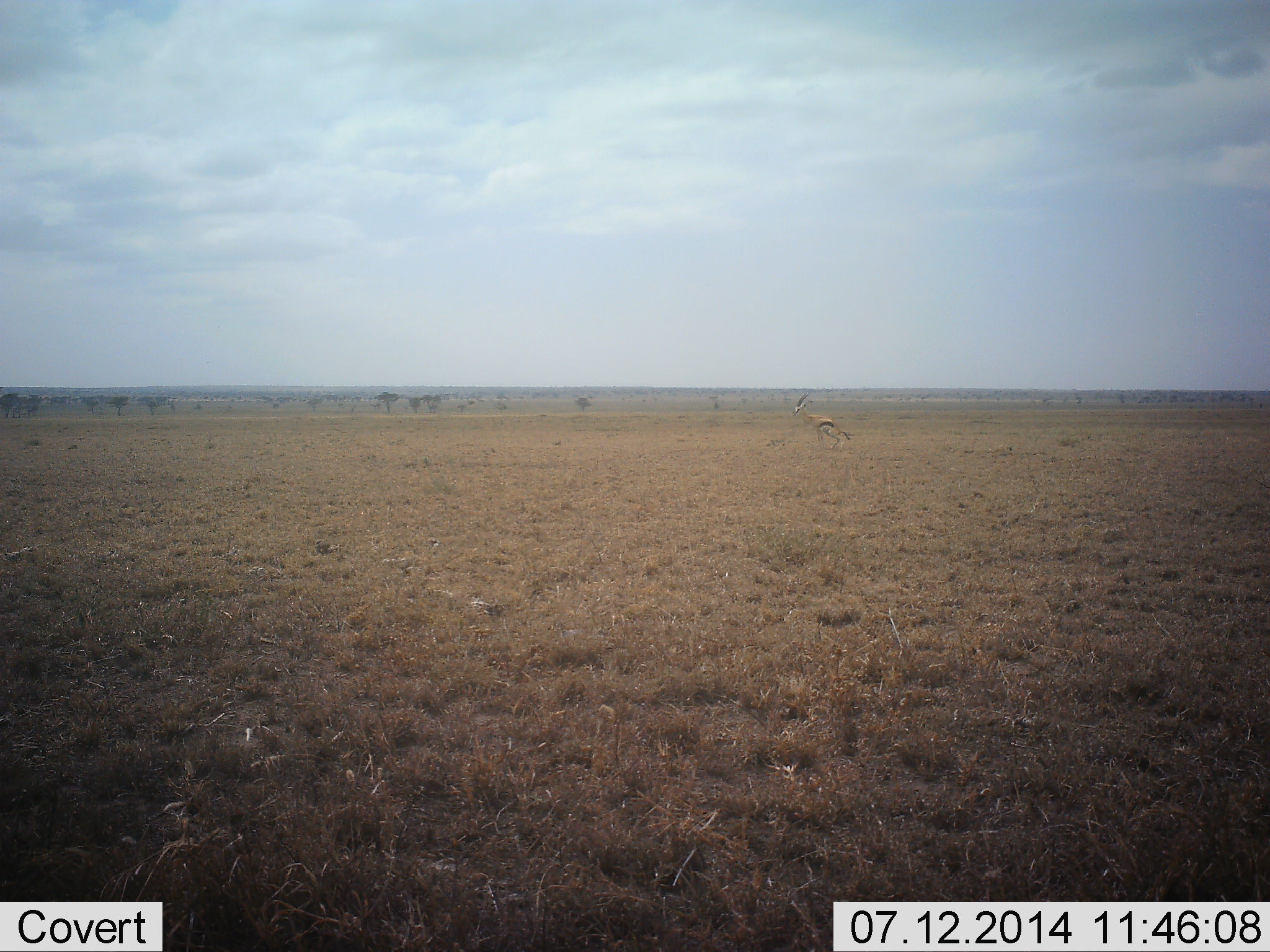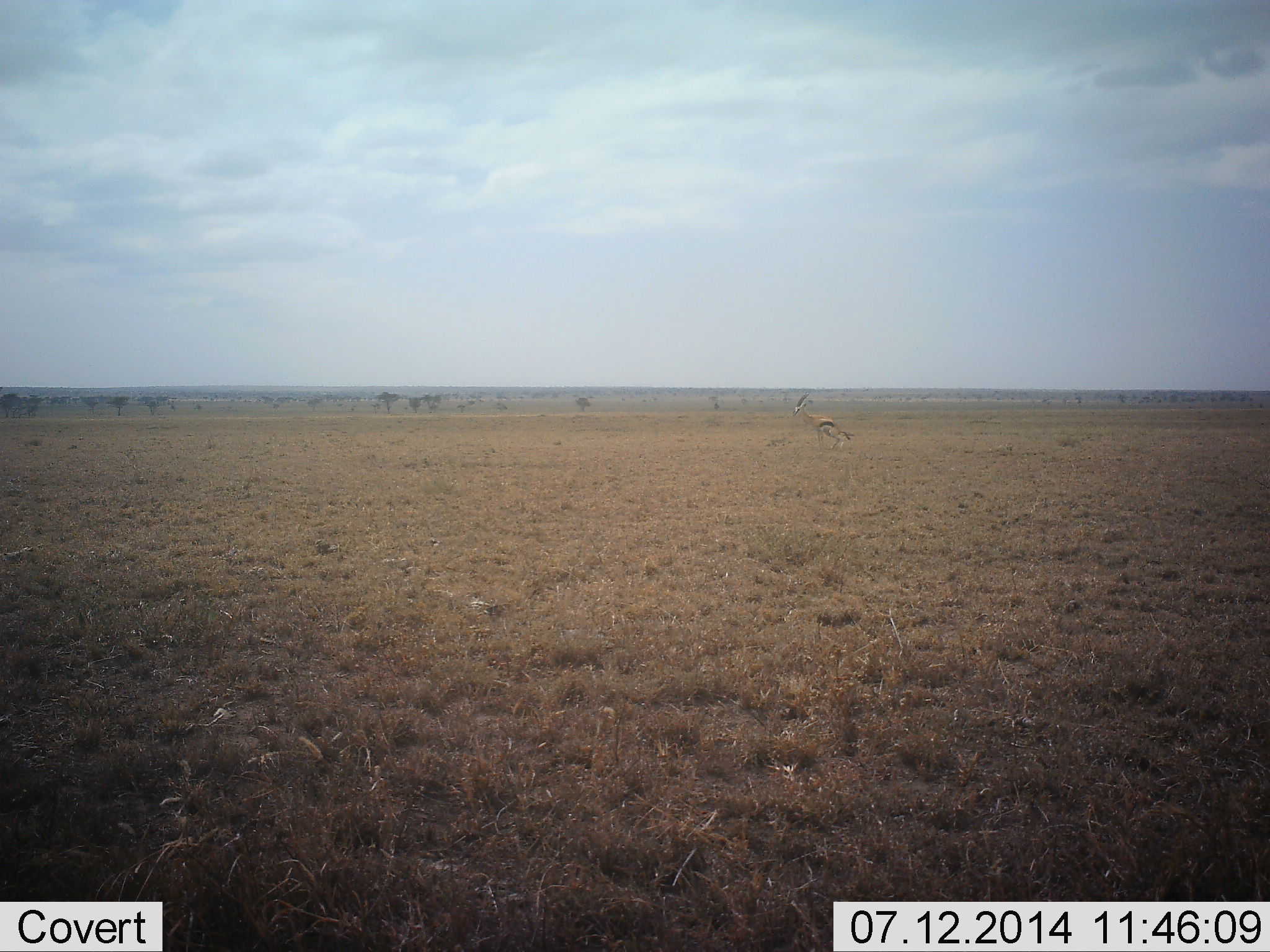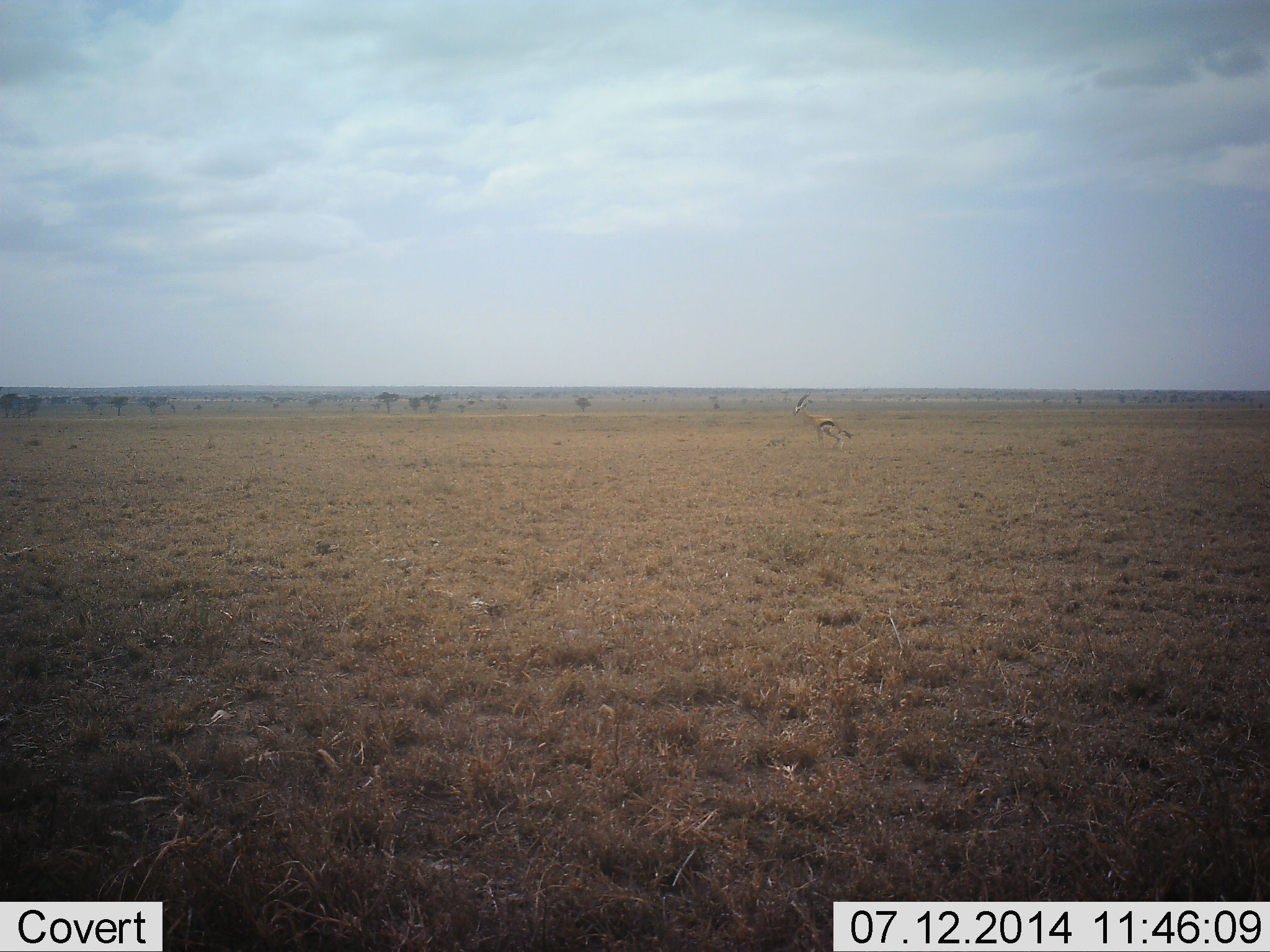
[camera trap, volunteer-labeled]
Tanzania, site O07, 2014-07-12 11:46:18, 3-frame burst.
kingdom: Animalia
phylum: Chordata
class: Mammalia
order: Artiodactyla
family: Bovidae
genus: Eudorcas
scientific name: Eudorcas thomsonii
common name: thomson's gazelle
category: gazellethomsons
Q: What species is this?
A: Gazellethomsons (thomson's gazelle) (Eudorcas thomsonii).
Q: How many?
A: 1.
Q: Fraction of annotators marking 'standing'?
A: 60%.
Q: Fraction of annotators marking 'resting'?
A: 20%.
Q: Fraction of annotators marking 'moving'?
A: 10%.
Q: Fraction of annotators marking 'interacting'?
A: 10%.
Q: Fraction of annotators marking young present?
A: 0%.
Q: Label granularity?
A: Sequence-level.